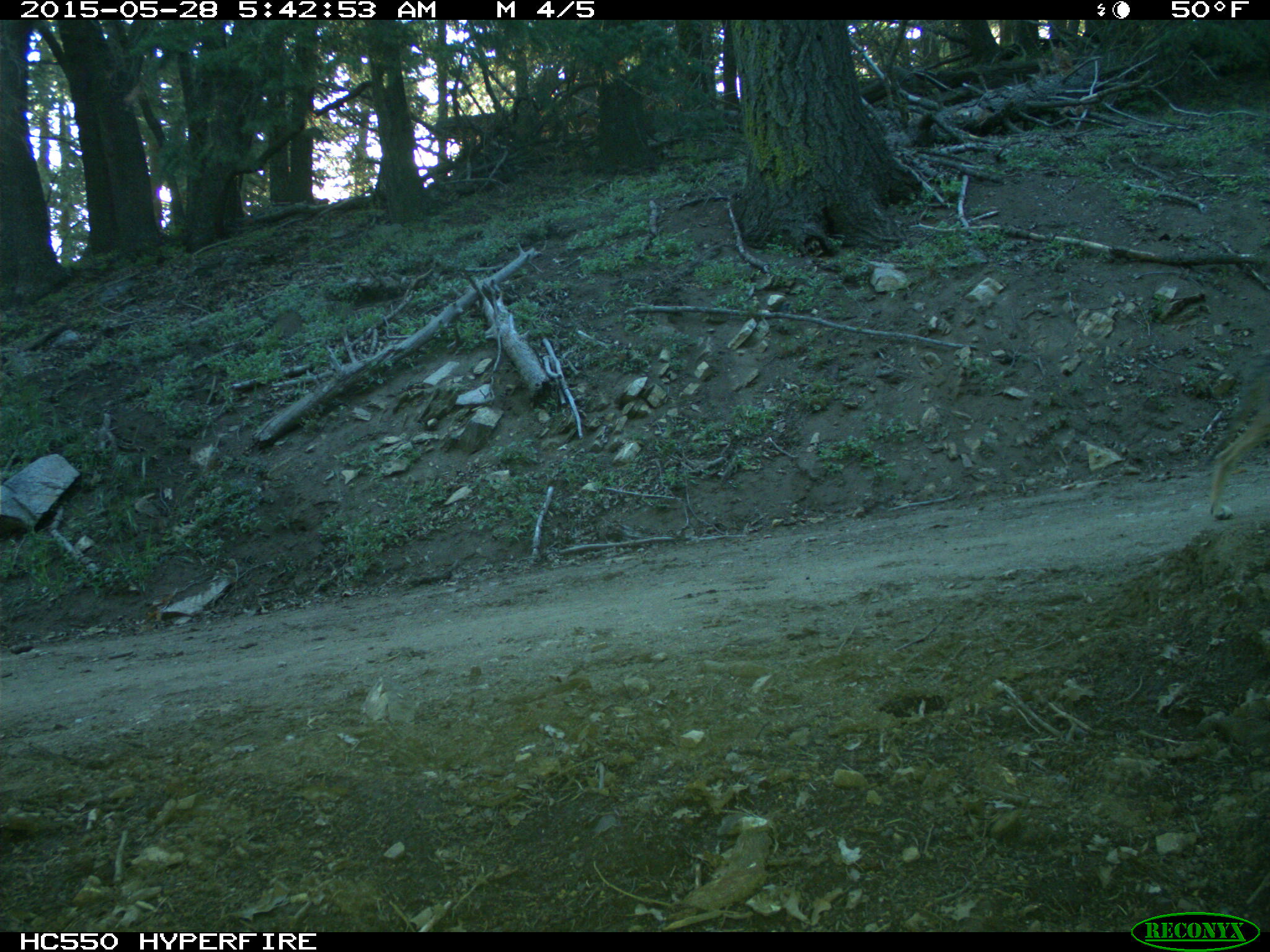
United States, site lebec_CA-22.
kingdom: Animalia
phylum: Chordata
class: Mammalia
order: Carnivora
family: Canidae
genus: Canis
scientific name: Canis latrans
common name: coyote